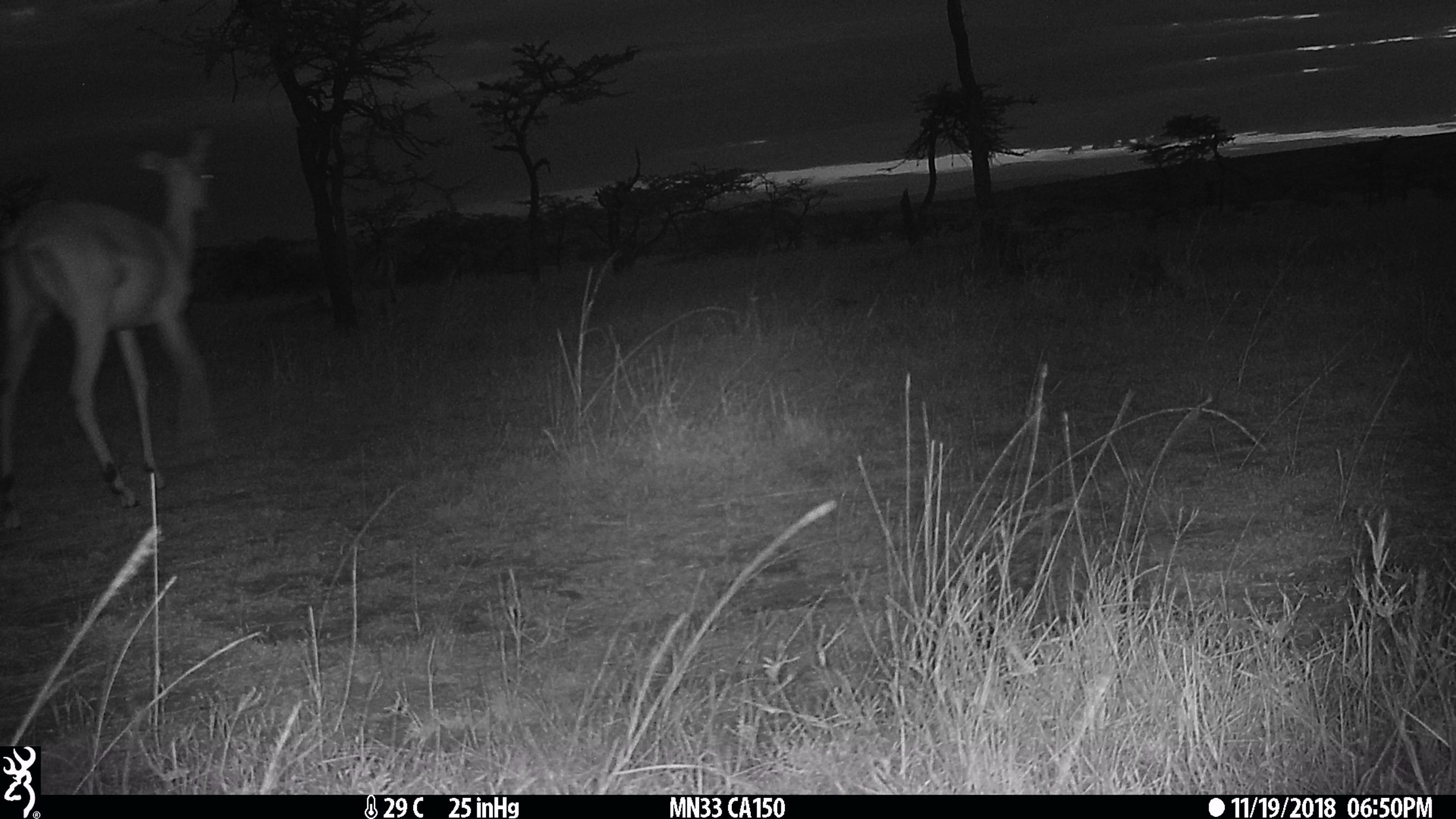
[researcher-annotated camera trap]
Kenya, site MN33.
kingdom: Animalia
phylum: Chordata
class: Mammalia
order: Artiodactyla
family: Bovidae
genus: Aepyceros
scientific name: Aepyceros melampus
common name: impala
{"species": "impala (Aepyceros melampus)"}